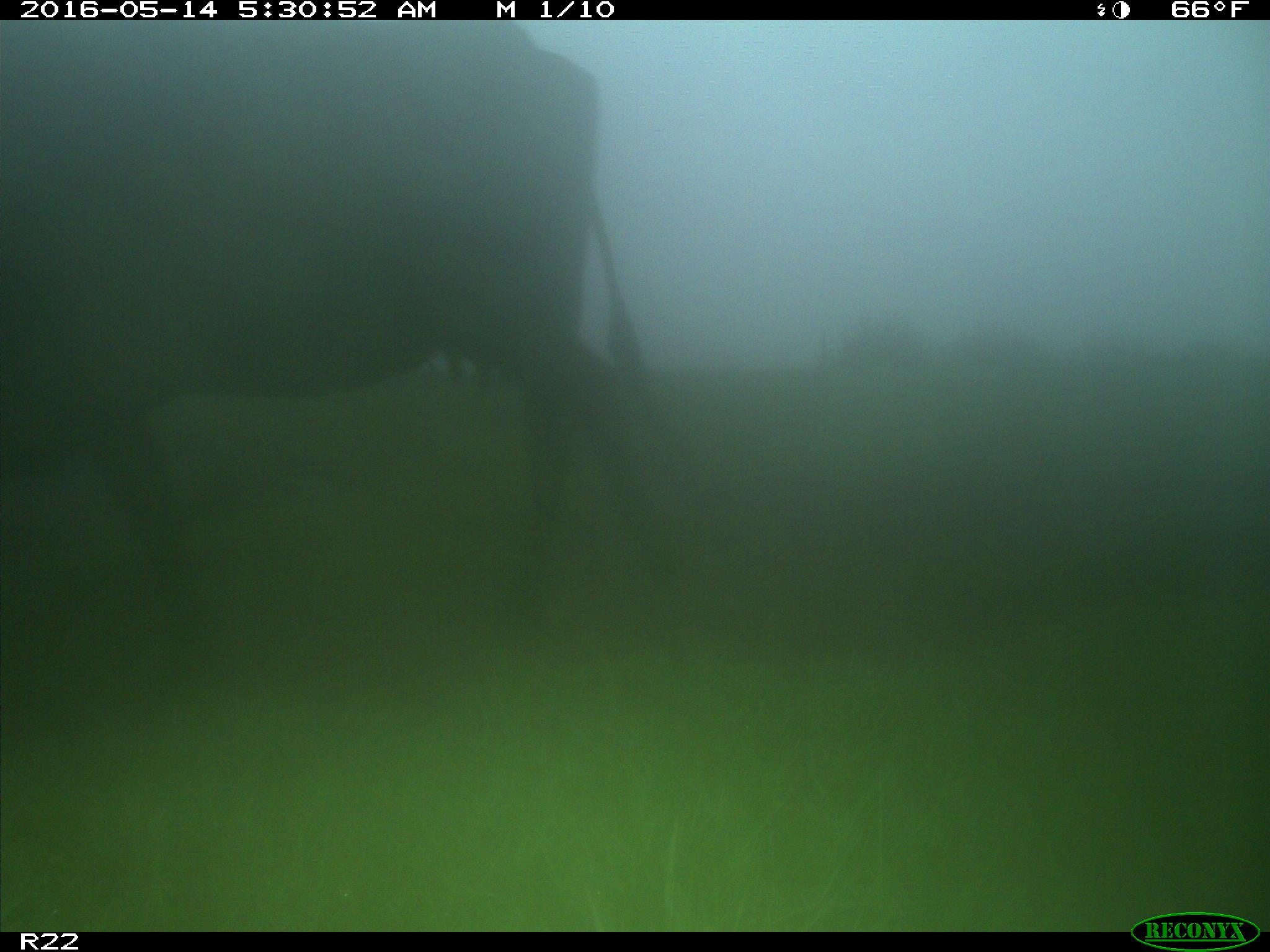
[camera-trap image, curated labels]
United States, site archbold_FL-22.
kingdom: Animalia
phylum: Chordata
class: Mammalia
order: Artiodactyla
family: Bovidae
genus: Bos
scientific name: Bos taurus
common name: domestic cow